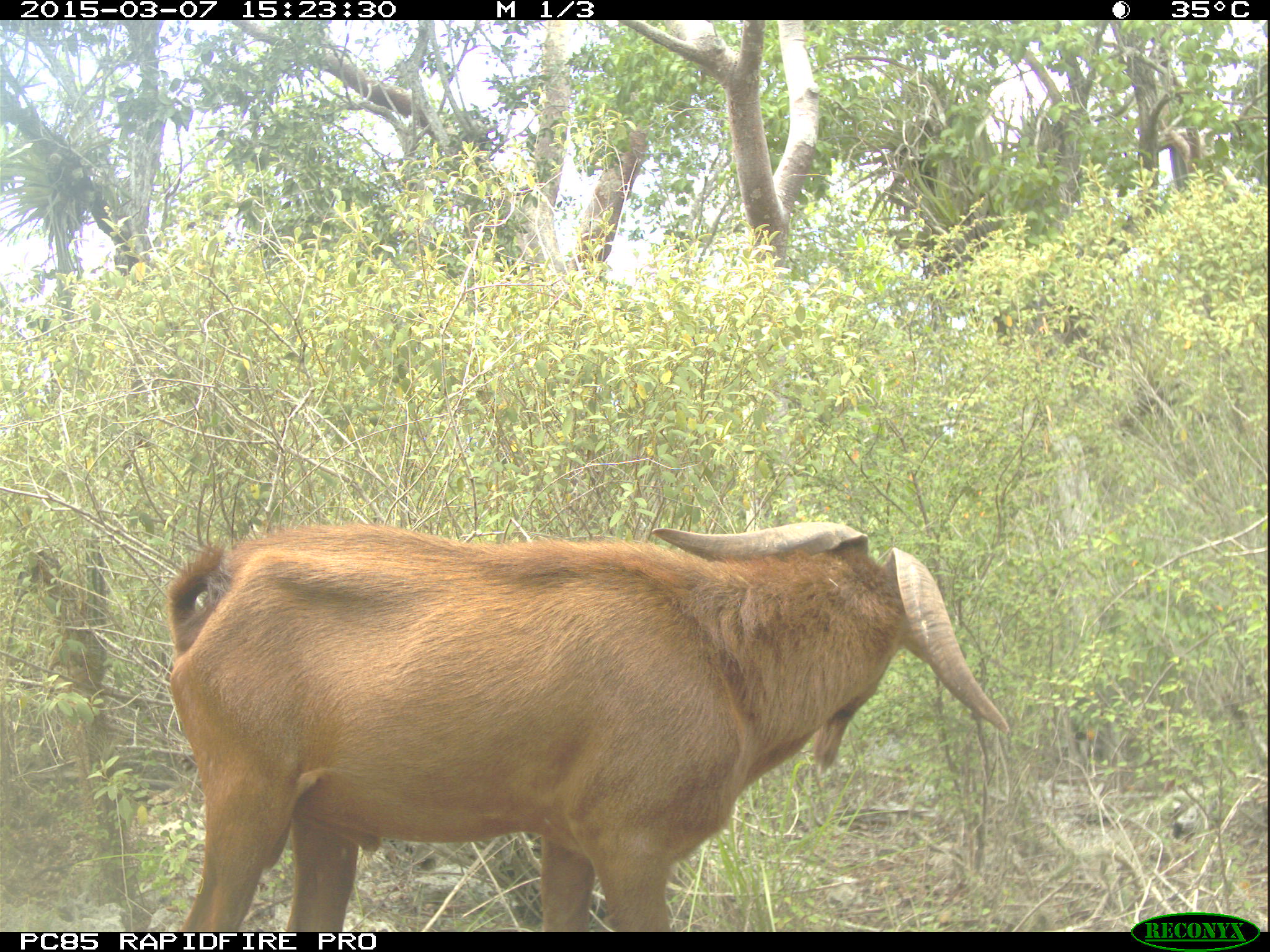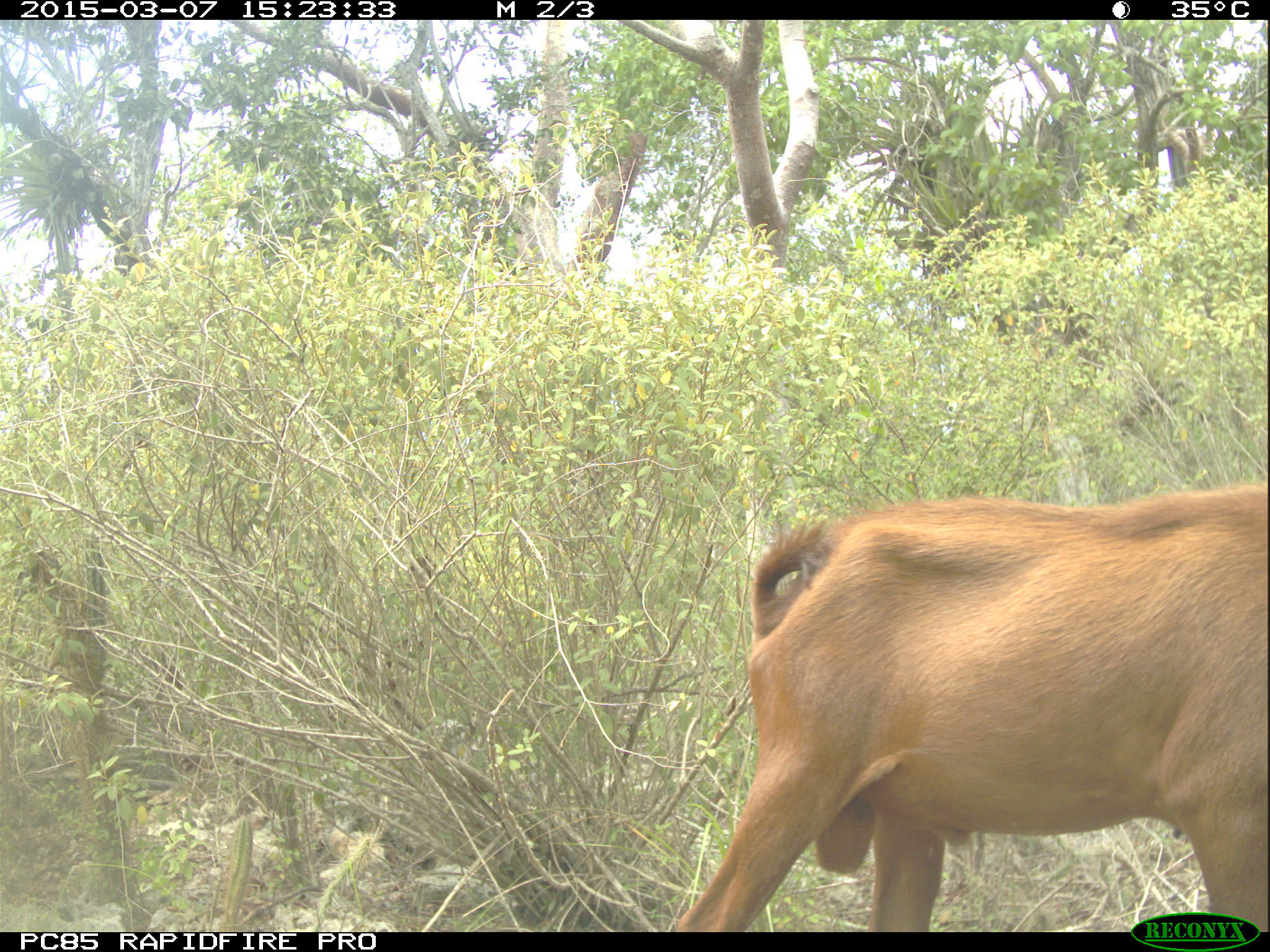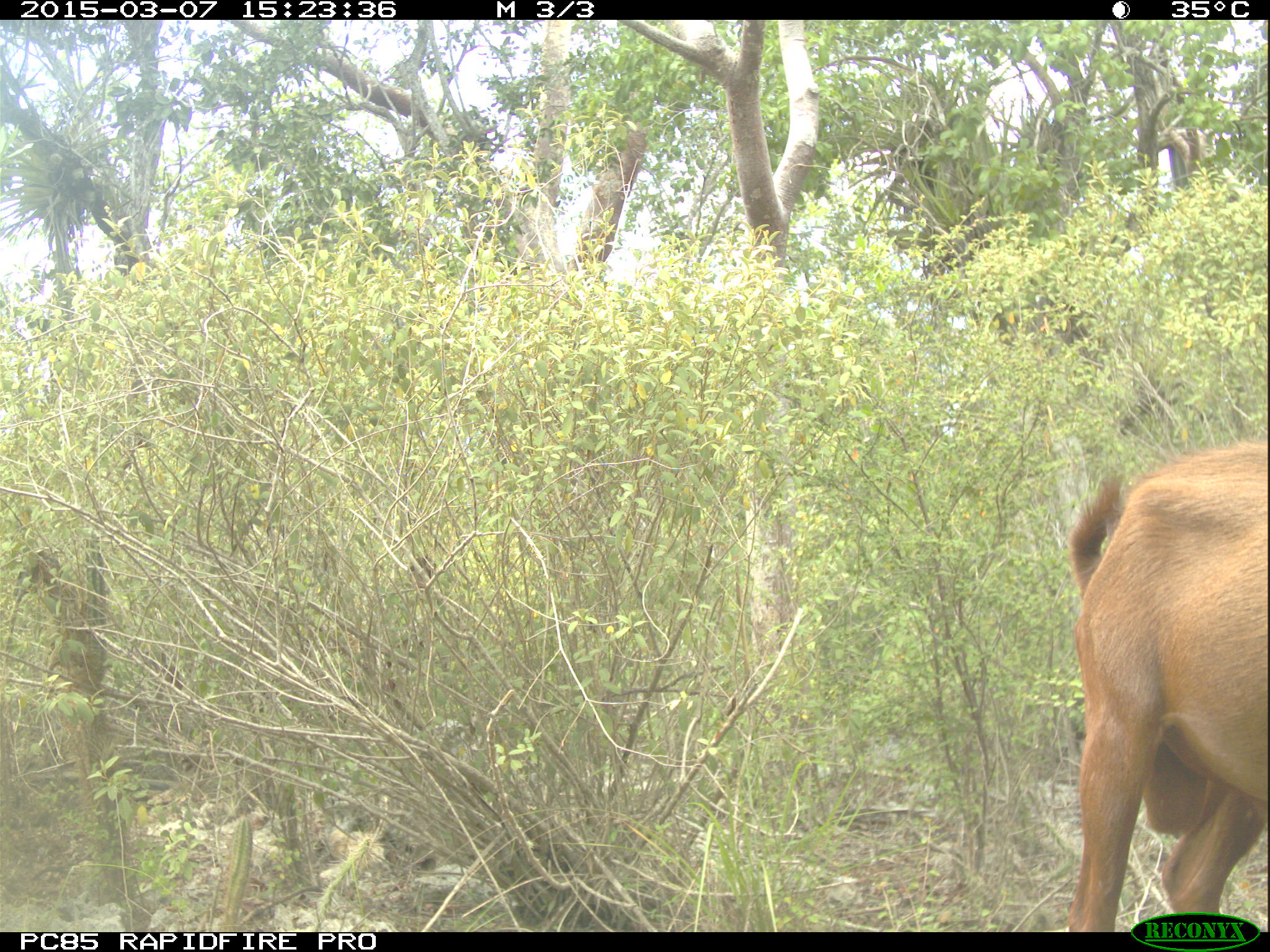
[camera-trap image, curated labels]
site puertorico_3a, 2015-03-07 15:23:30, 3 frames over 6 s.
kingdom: Animalia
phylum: Chordata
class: Mammalia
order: Artiodactyla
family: Bovidae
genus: Capra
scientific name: Capra hircus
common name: goat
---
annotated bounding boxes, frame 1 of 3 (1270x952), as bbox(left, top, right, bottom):
goat: bbox(145, 514, 1023, 935)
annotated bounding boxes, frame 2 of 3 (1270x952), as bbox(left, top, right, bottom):
goat: bbox(669, 477, 1266, 932)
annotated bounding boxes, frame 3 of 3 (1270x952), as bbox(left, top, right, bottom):
goat: bbox(1062, 439, 1265, 930)